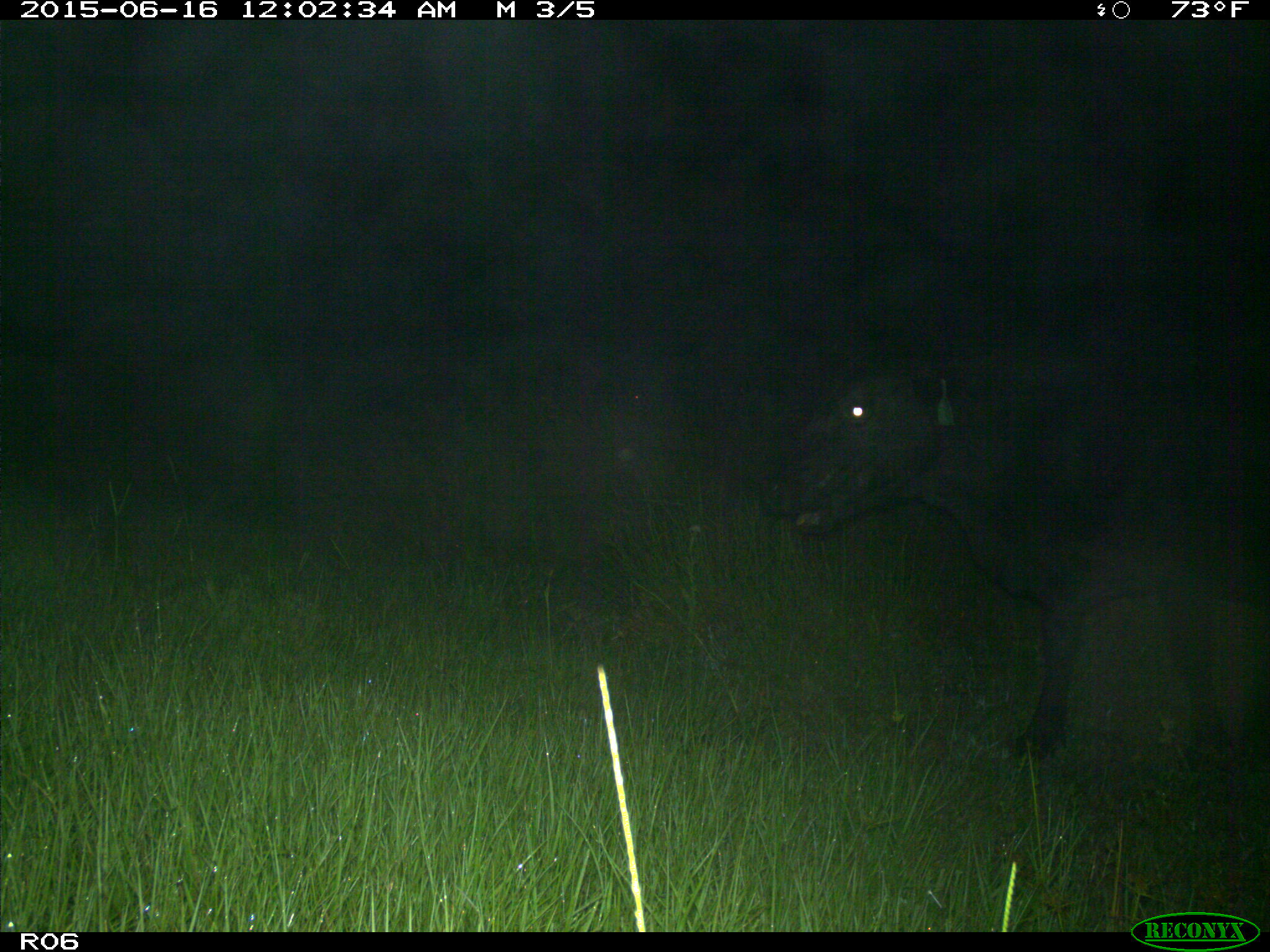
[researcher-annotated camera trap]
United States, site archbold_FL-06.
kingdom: Animalia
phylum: Chordata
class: Mammalia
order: Artiodactyla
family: Bovidae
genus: Bos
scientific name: Bos taurus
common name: domestic cow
Bos taurus (domestic cow).